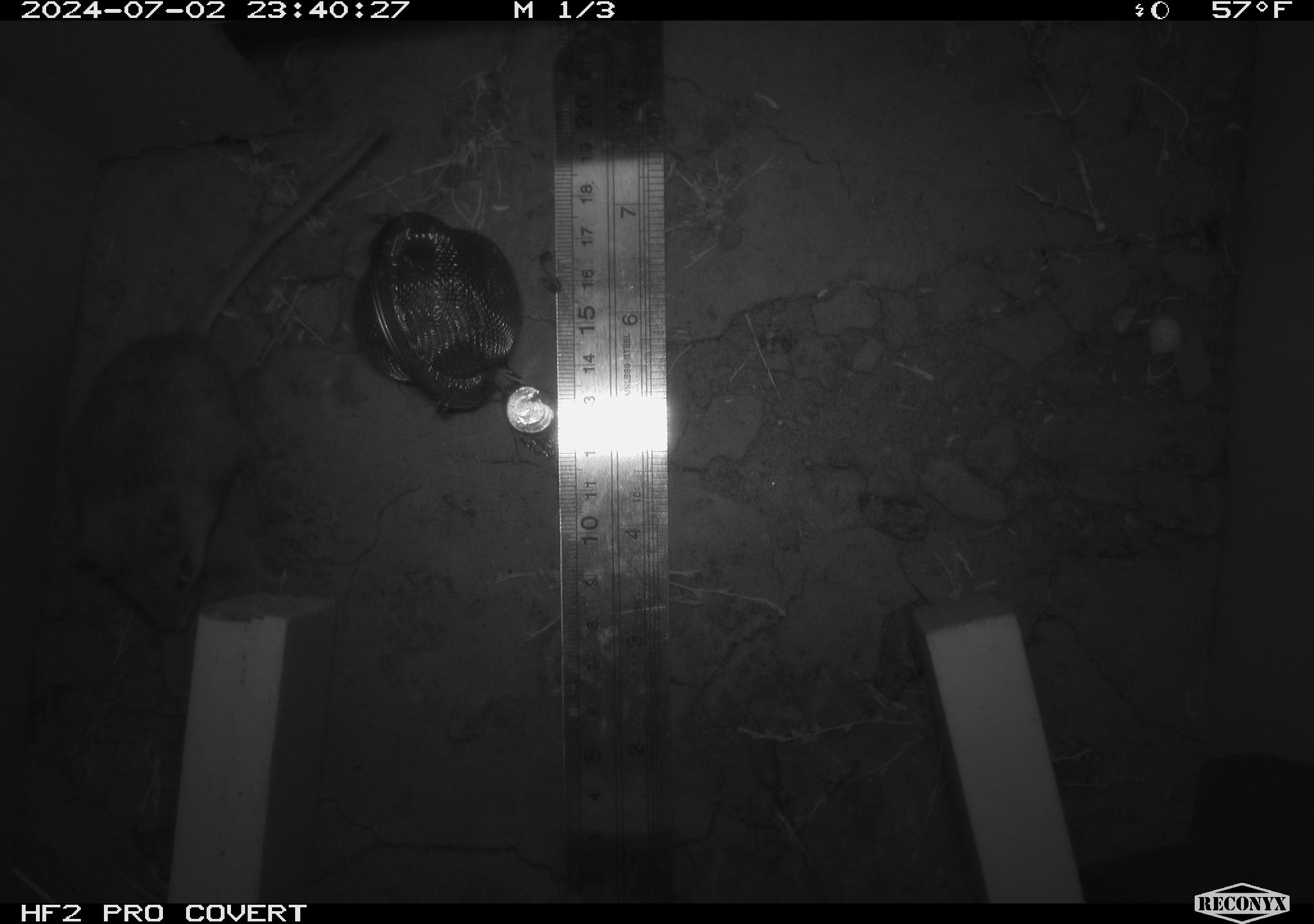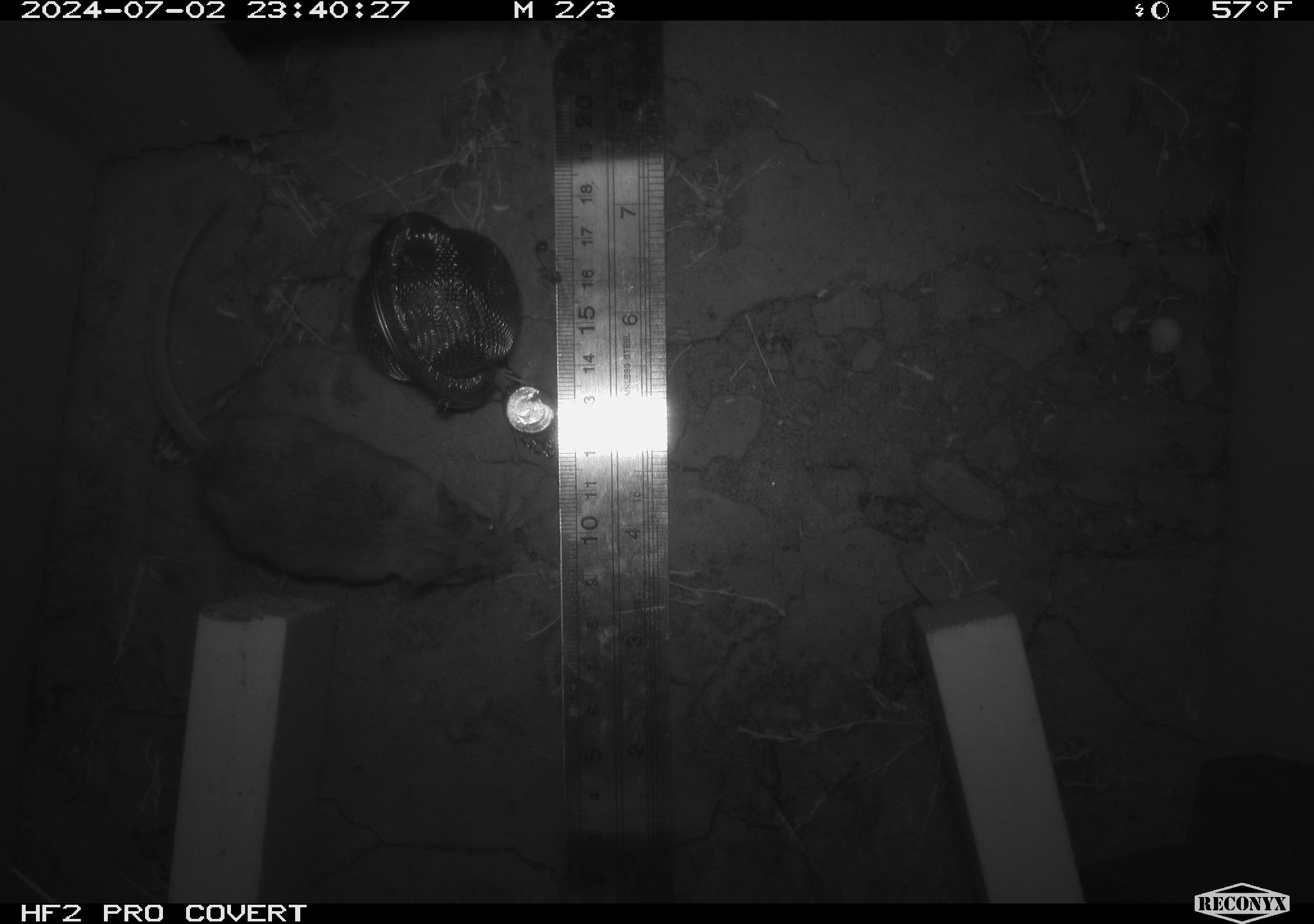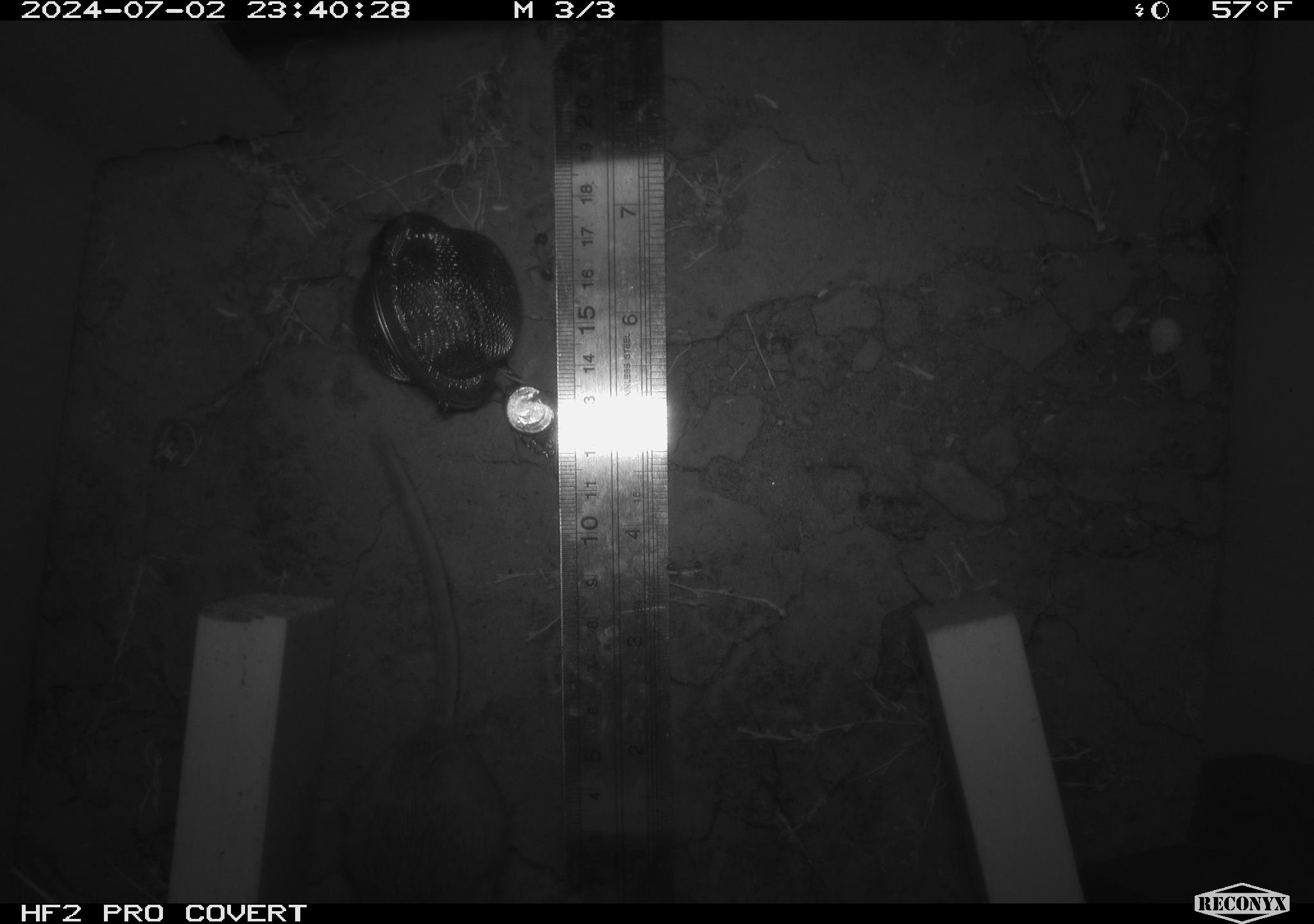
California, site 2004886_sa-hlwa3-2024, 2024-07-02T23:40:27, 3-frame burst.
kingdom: Animalia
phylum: Chordata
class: Mammalia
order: Rodentia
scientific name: Rodentia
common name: mouse species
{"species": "mouse species (Rodentia)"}